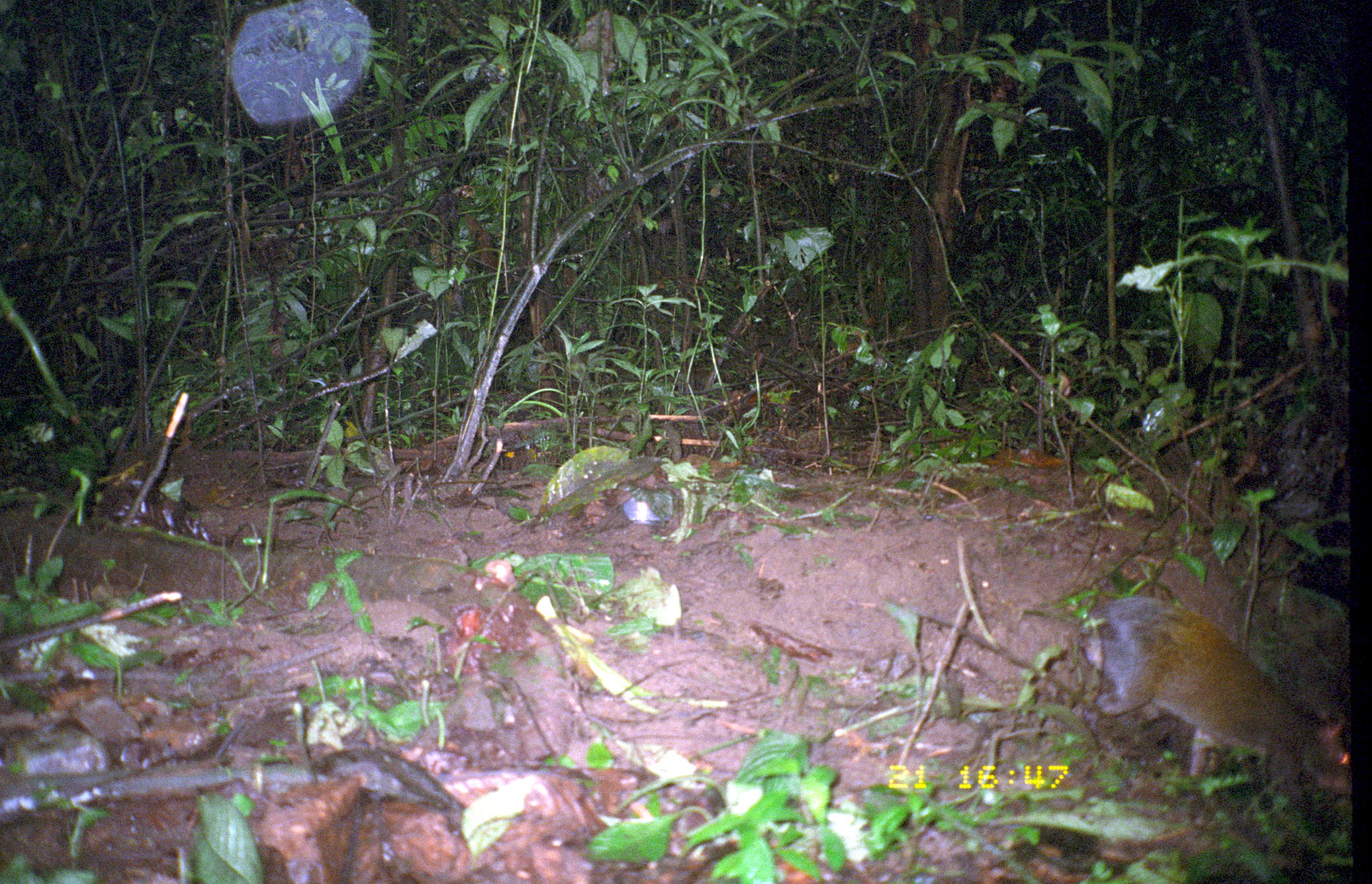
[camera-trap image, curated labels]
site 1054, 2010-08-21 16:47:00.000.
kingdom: Animalia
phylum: Chordata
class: Mammalia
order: Rodentia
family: Dasyproctidae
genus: Dasyprocta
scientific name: Dasyprocta punctata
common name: central american agouti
Dasyprocta punctata (central american agouti).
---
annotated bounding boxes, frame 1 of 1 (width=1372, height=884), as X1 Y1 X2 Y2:
dasyprocta punctata: 1073 592 1352 824